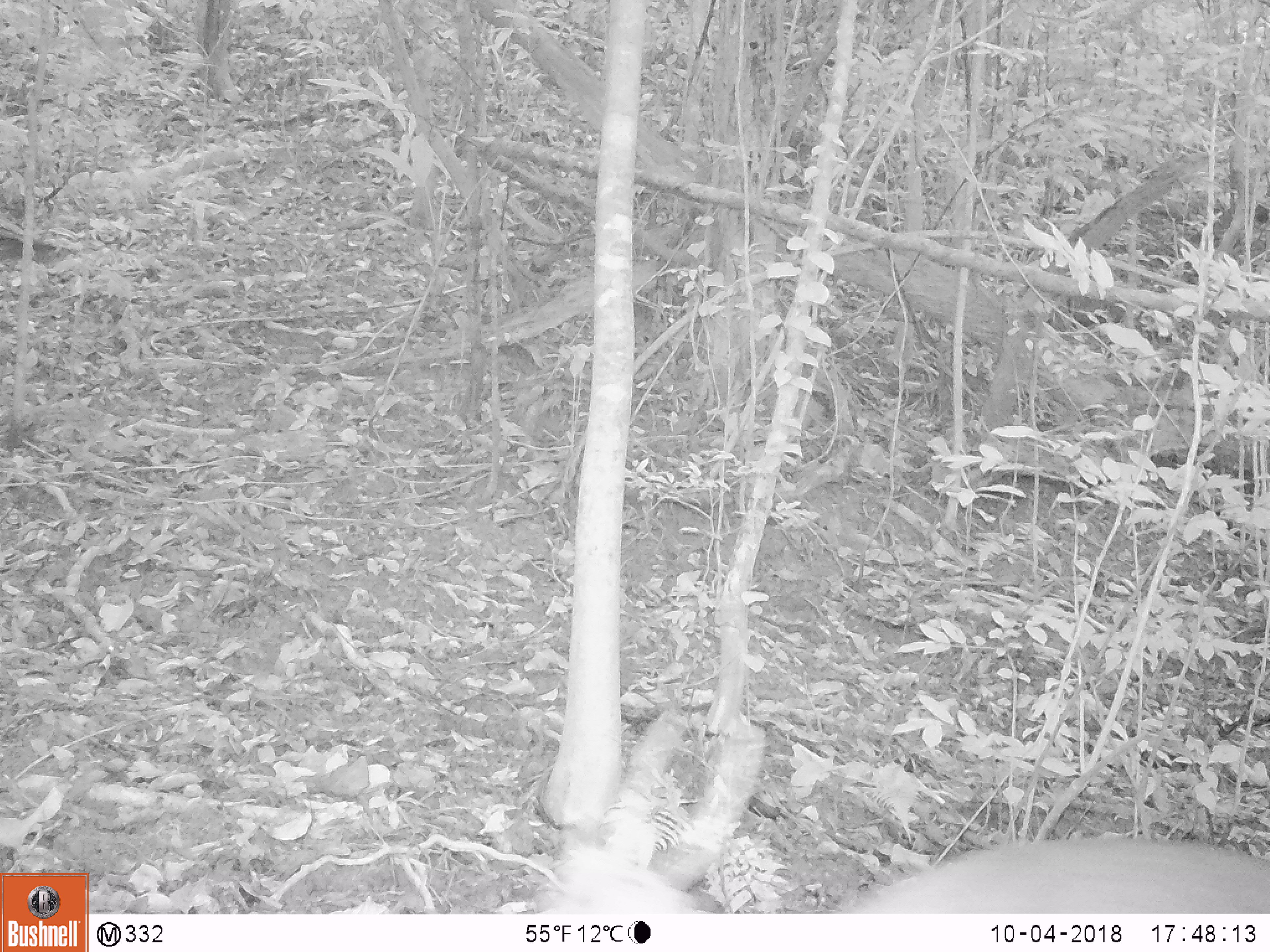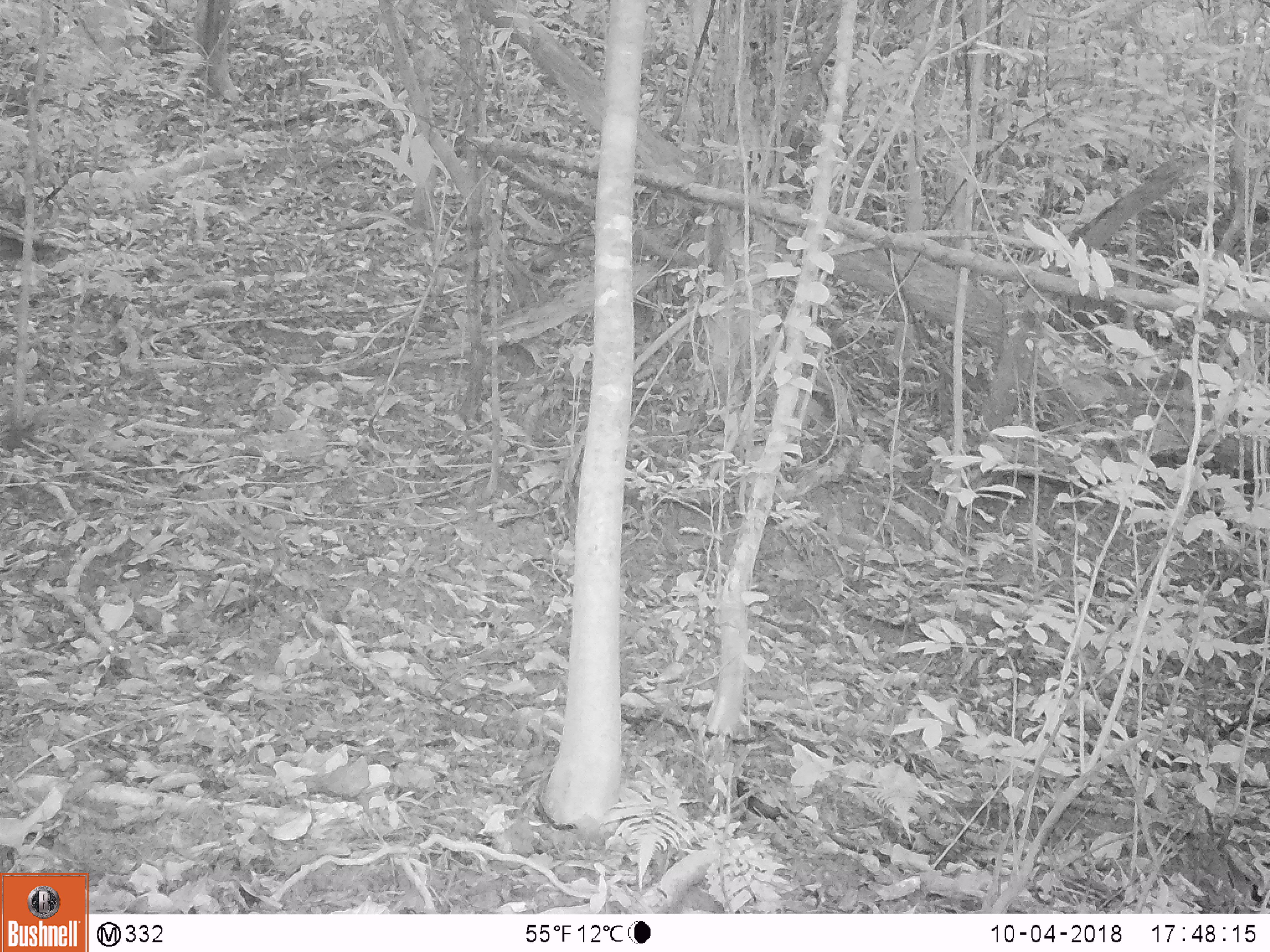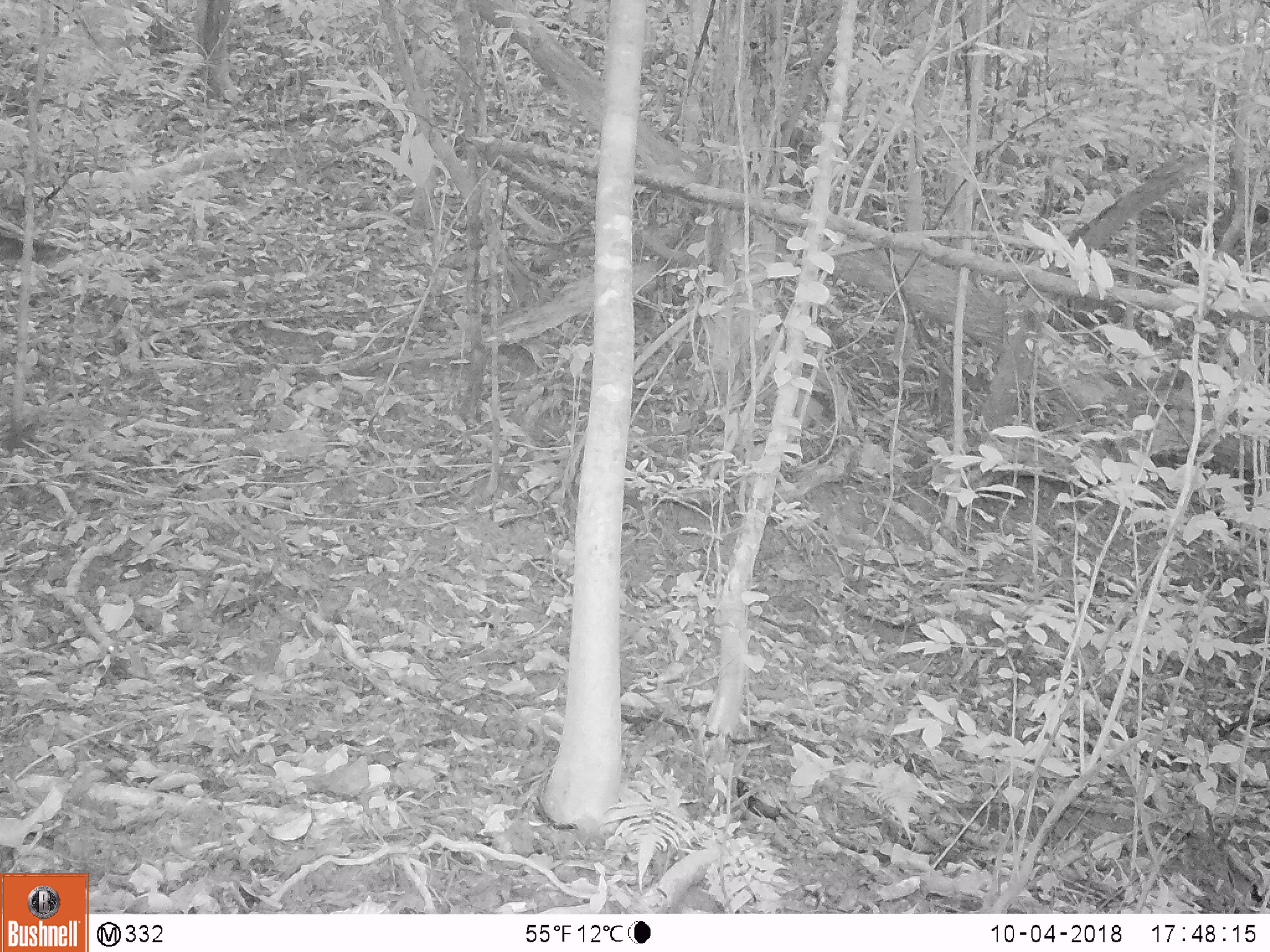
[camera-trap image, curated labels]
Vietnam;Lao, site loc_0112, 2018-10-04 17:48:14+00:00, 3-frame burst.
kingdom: Animalia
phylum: Chordata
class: Mammalia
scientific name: Laurasiatheria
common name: ungulate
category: unidentified ungulates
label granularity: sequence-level